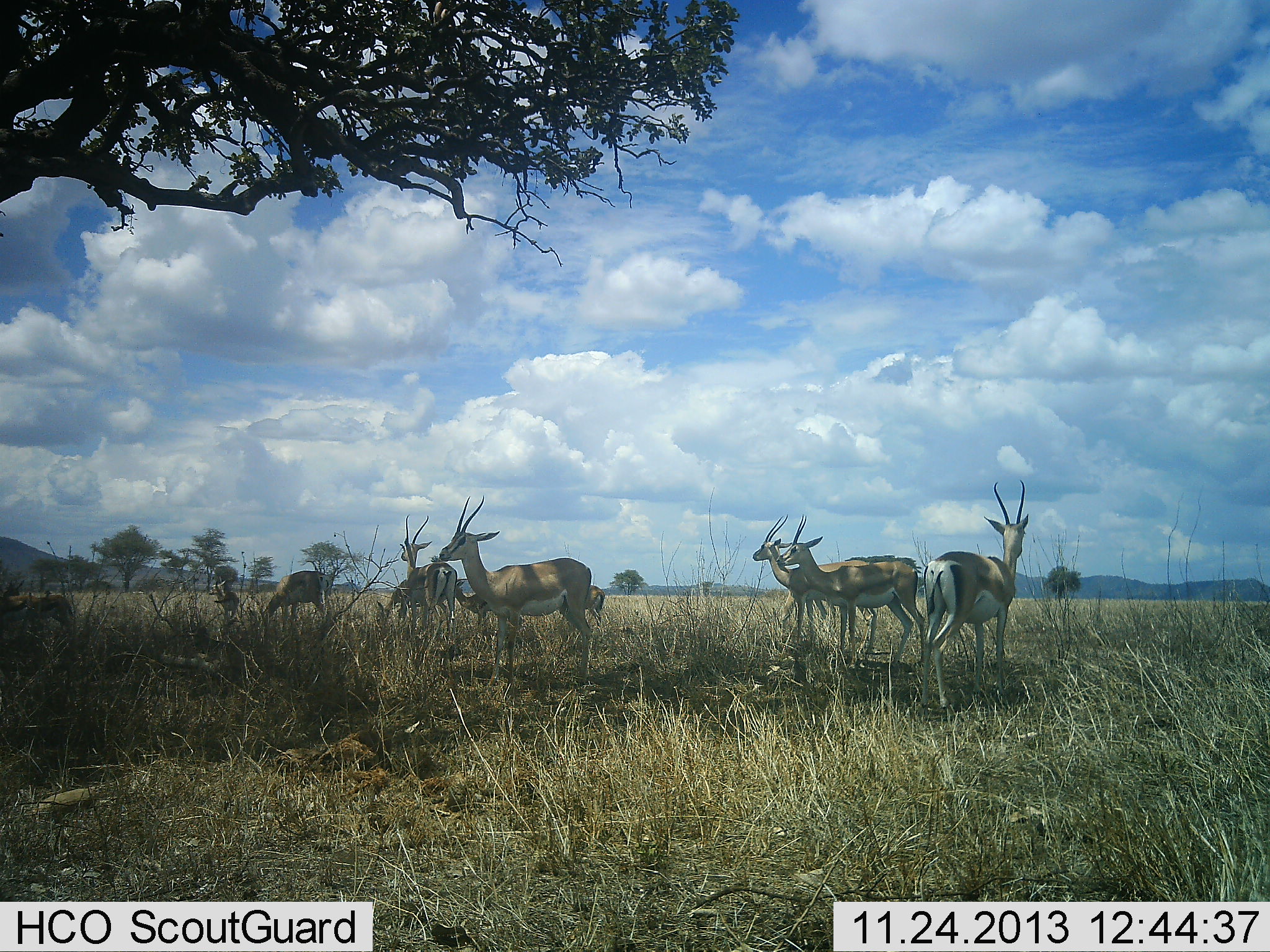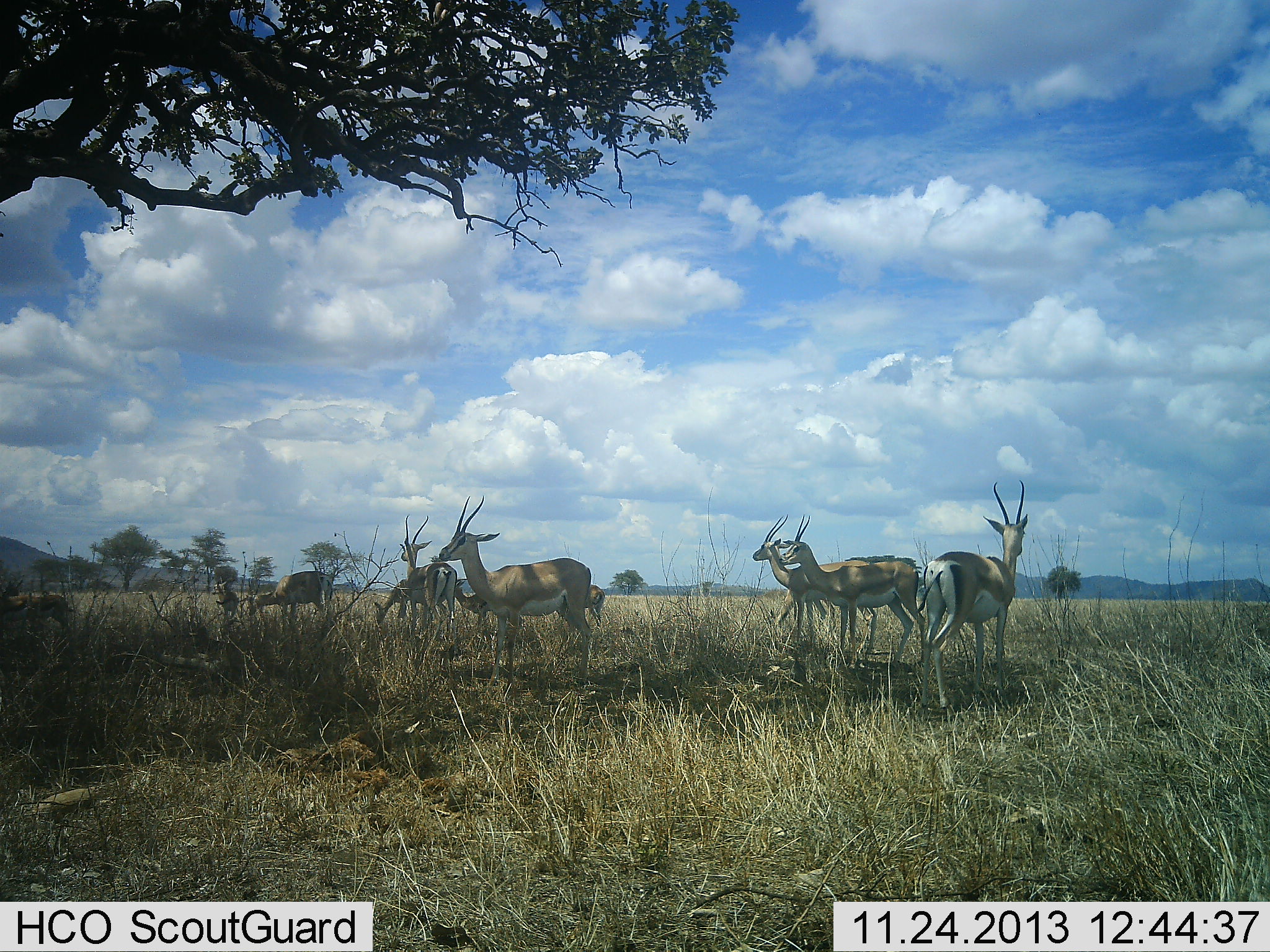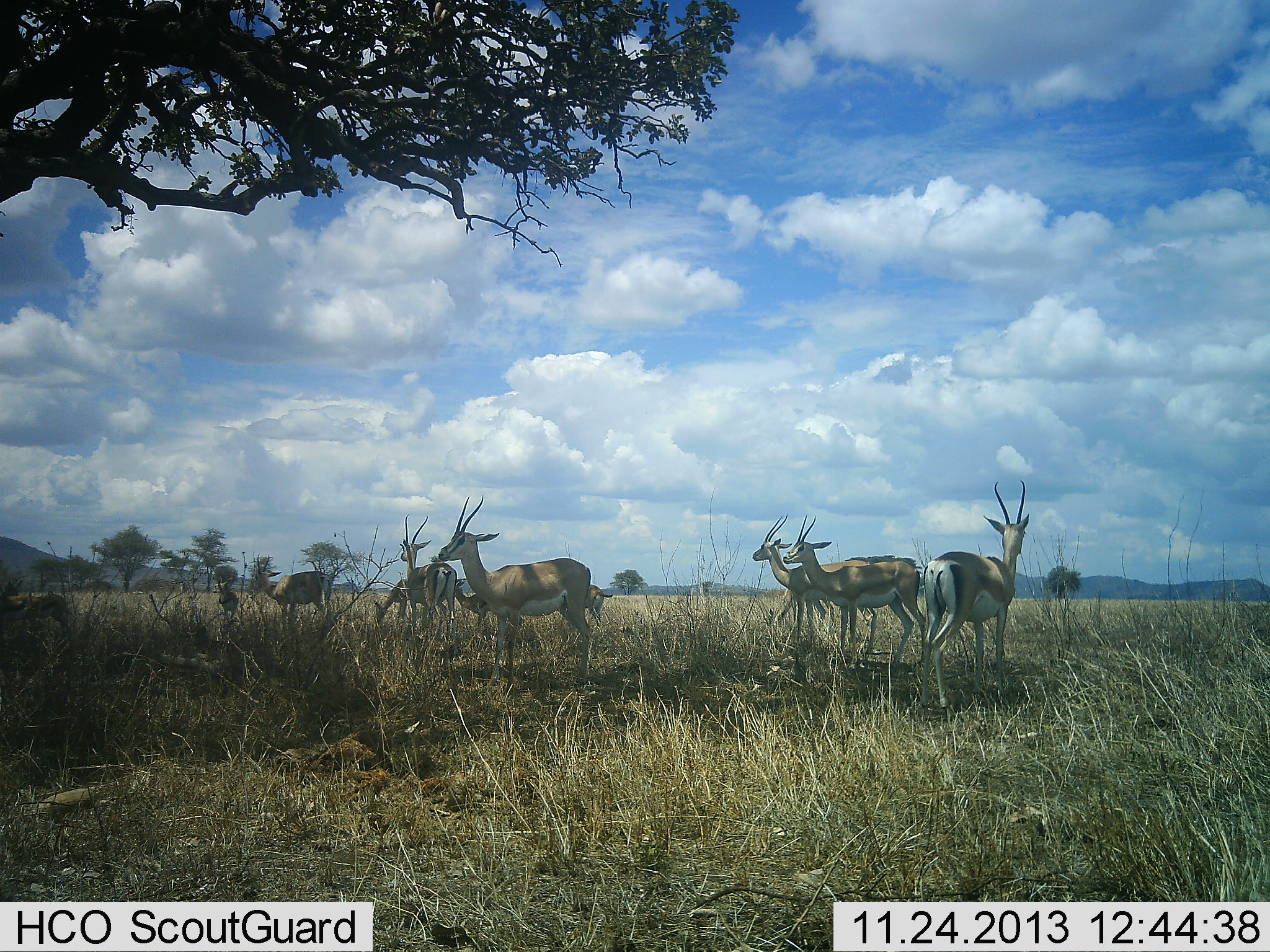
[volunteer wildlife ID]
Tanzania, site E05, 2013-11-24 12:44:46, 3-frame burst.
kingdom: Animalia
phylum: Chordata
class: Mammalia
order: Artiodactyla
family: Bovidae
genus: Nanger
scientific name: Nanger granti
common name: grant's gazelle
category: gazellegrants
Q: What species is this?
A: Gazellegrants (grant's gazelle) (Nanger granti).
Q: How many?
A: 10.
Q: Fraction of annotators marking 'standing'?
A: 80%.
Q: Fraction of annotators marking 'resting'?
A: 10%.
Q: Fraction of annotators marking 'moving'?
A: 0%.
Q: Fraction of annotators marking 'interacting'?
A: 0%.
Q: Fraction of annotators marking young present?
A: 20%.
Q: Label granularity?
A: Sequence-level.